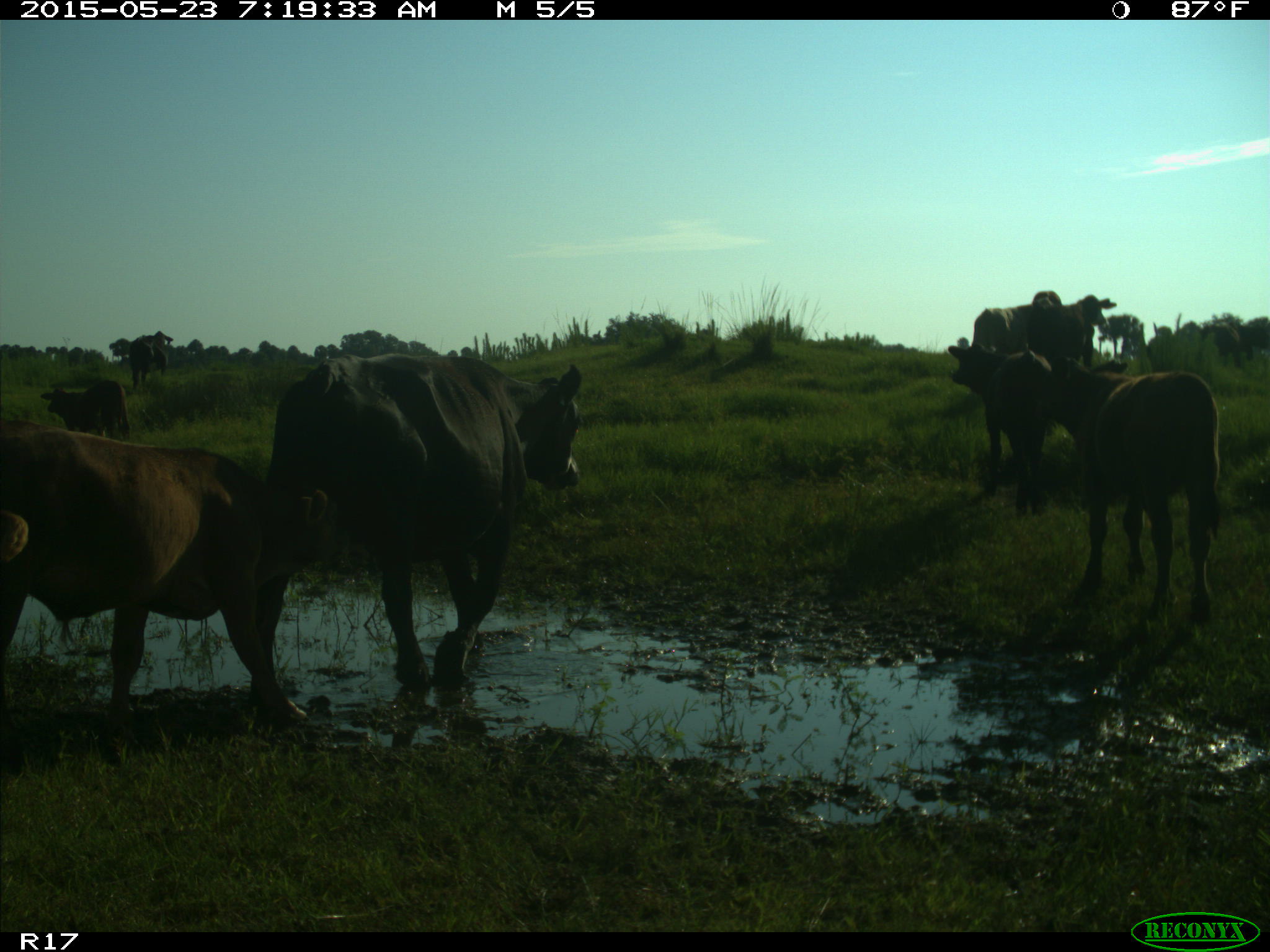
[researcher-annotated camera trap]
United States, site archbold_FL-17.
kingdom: Animalia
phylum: Chordata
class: Mammalia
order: Artiodactyla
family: Bovidae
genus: Bos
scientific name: Bos taurus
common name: domestic cow